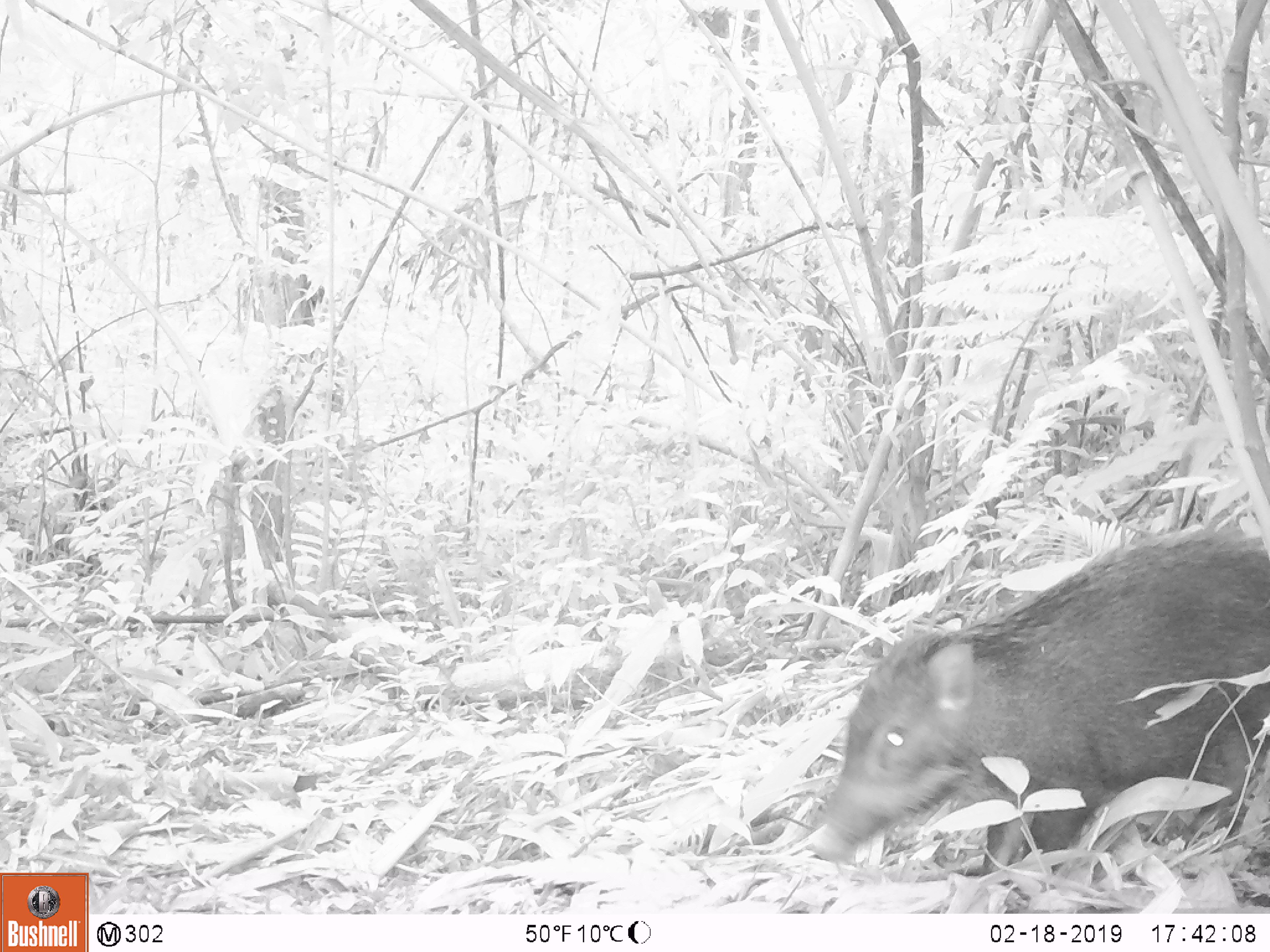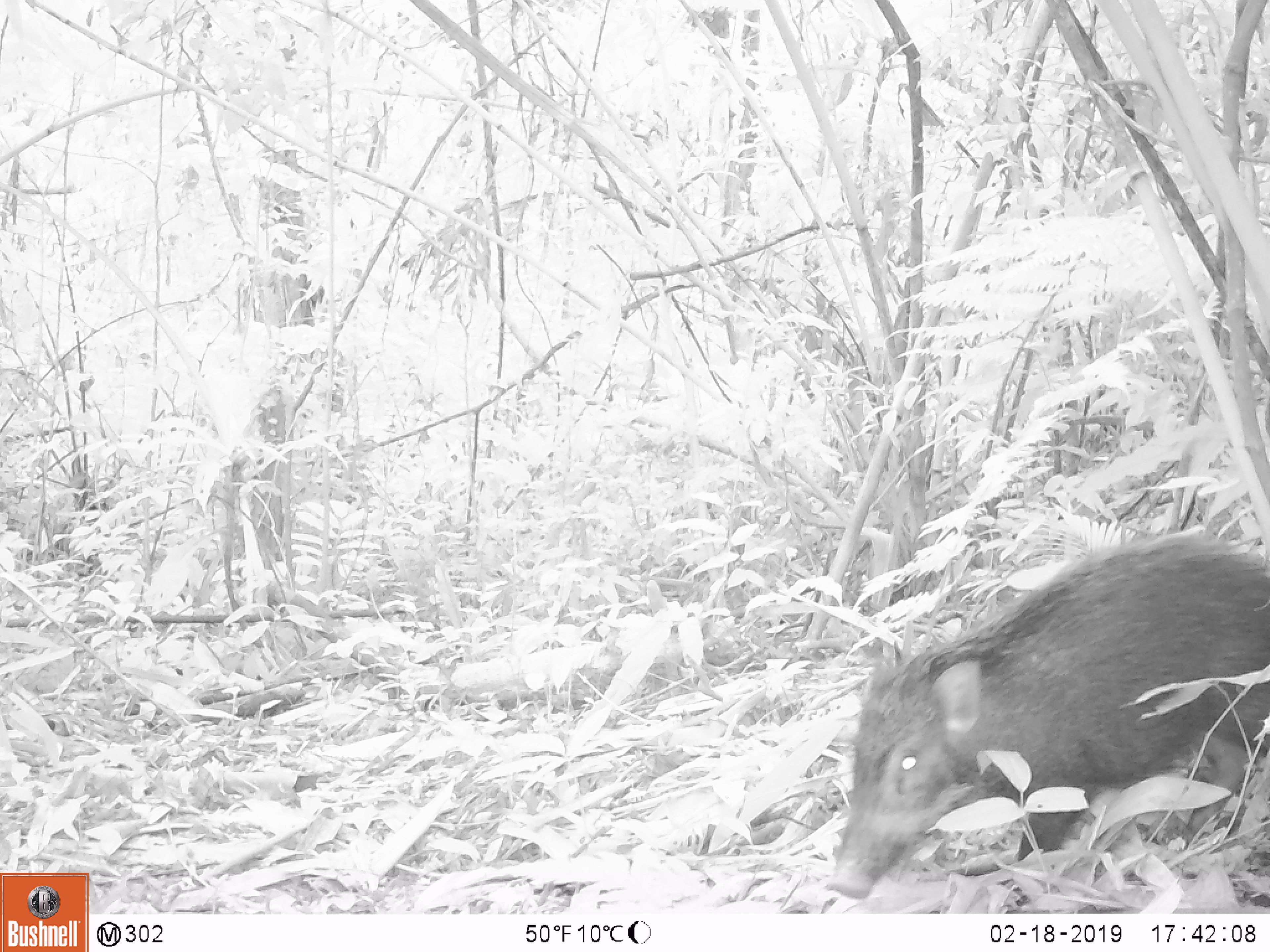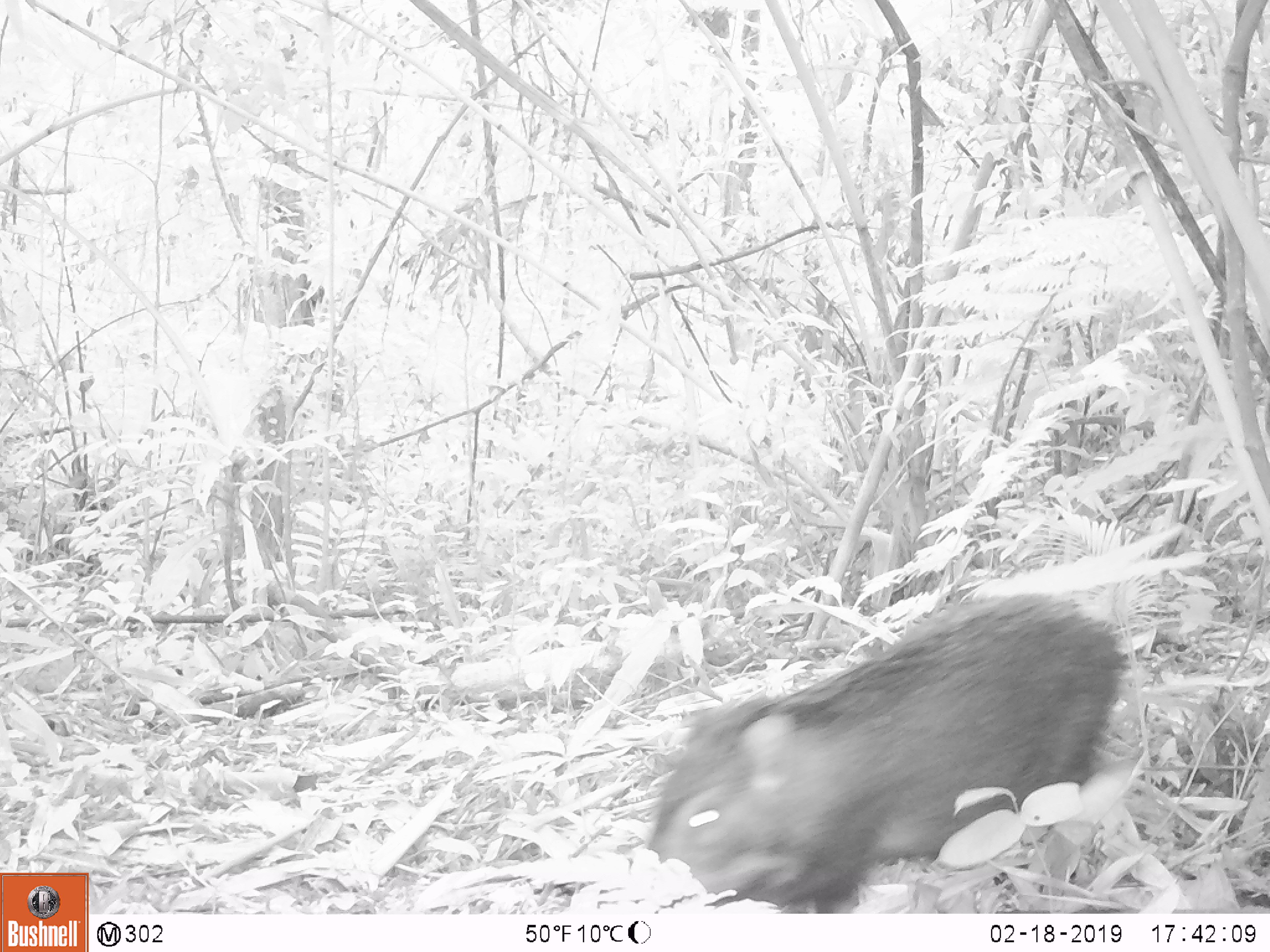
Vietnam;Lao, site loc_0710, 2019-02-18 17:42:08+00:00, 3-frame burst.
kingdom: Animalia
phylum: Chordata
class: Mammalia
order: Artiodactyla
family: Suidae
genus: Sus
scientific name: Sus scrofa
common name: eurasian wild pig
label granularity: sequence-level